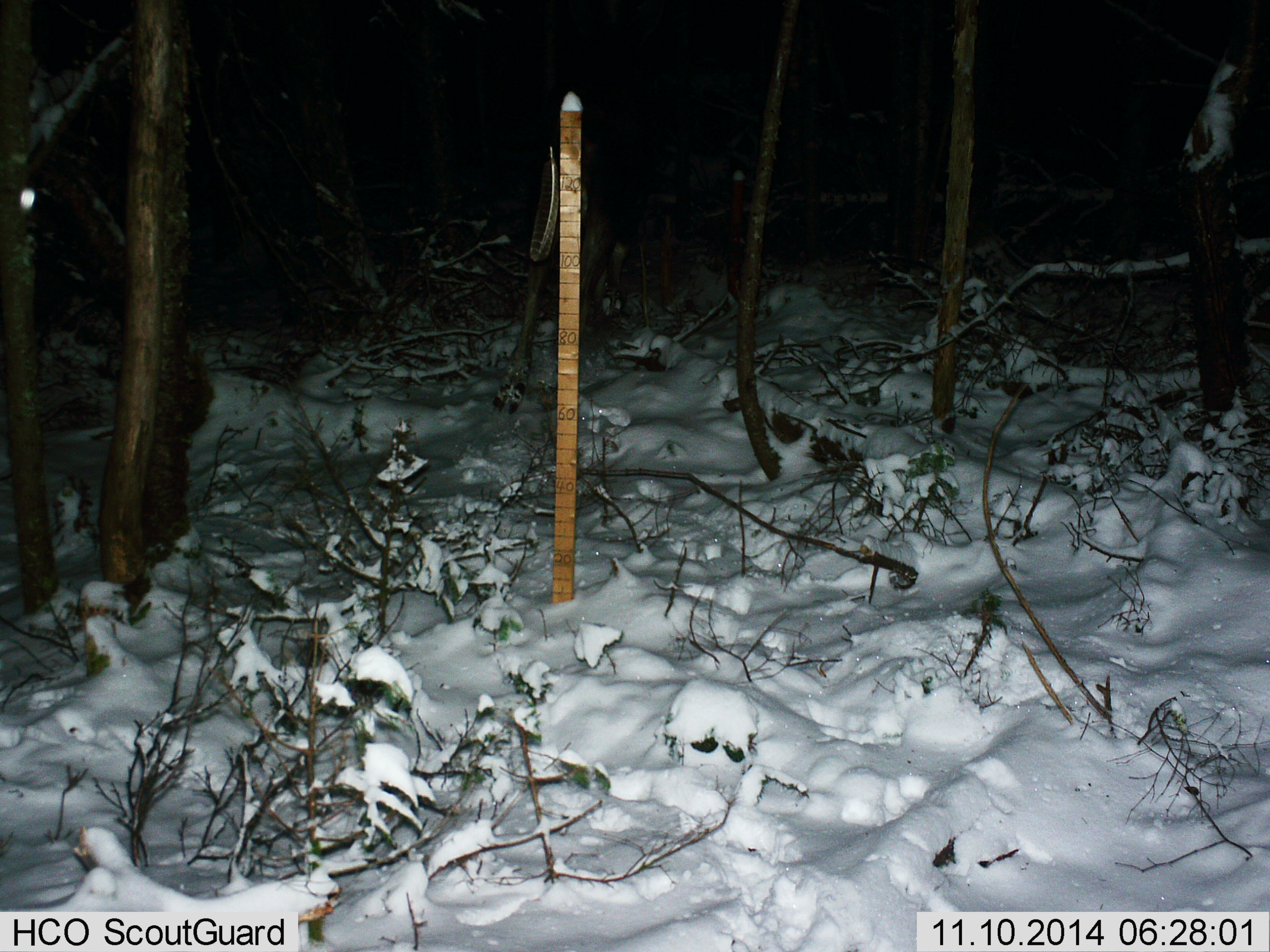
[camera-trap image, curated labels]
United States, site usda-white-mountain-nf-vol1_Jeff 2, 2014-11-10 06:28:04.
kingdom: Animalia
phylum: Chordata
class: Mammalia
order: Artiodactyla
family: Cervidae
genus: Odocoileus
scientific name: Odocoileus virginianus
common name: white-tailed deer